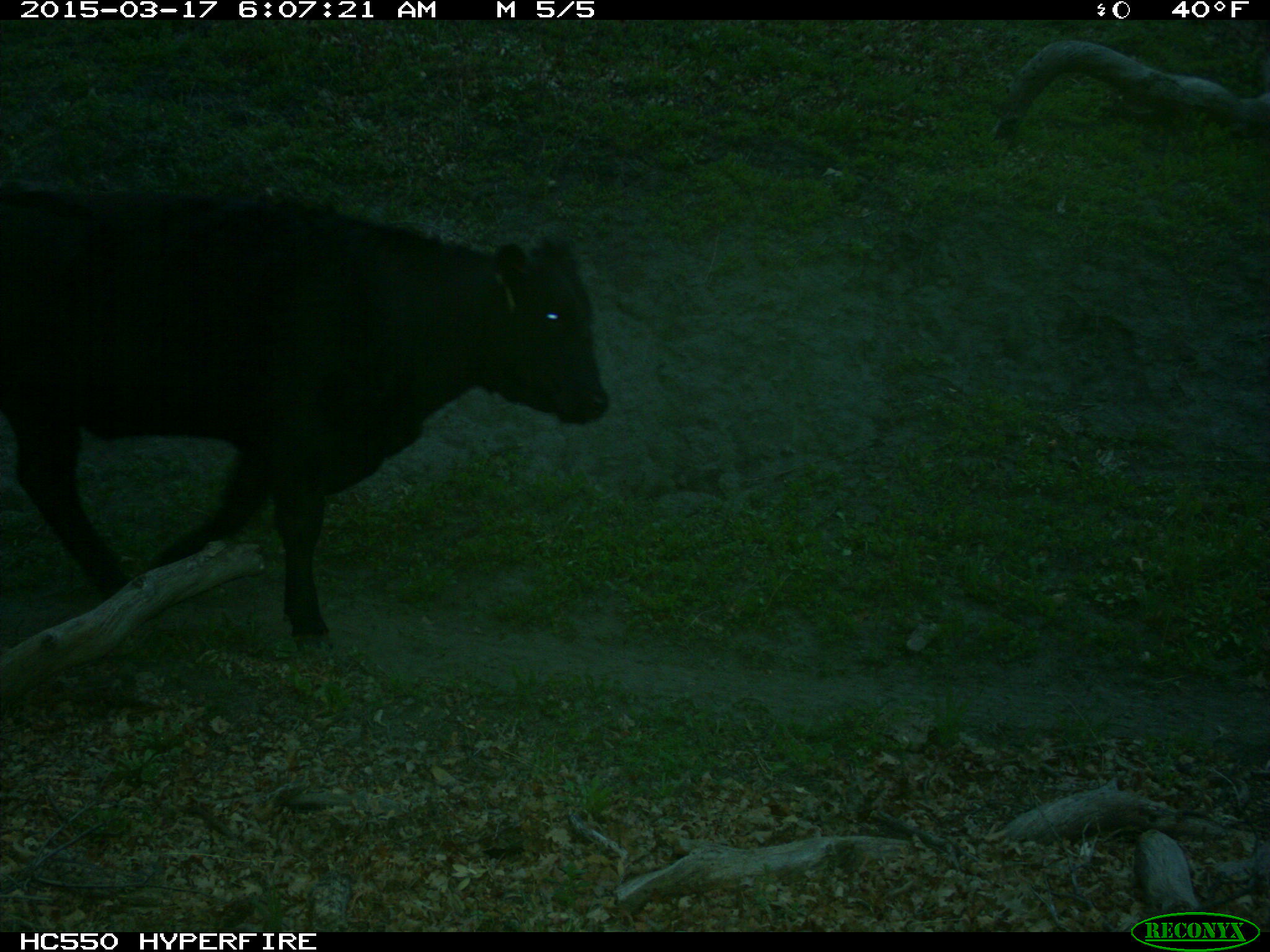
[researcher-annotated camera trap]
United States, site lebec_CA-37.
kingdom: Animalia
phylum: Chordata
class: Mammalia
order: Artiodactyla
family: Bovidae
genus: Bos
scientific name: Bos taurus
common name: domestic cow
Bos taurus (domestic cow).